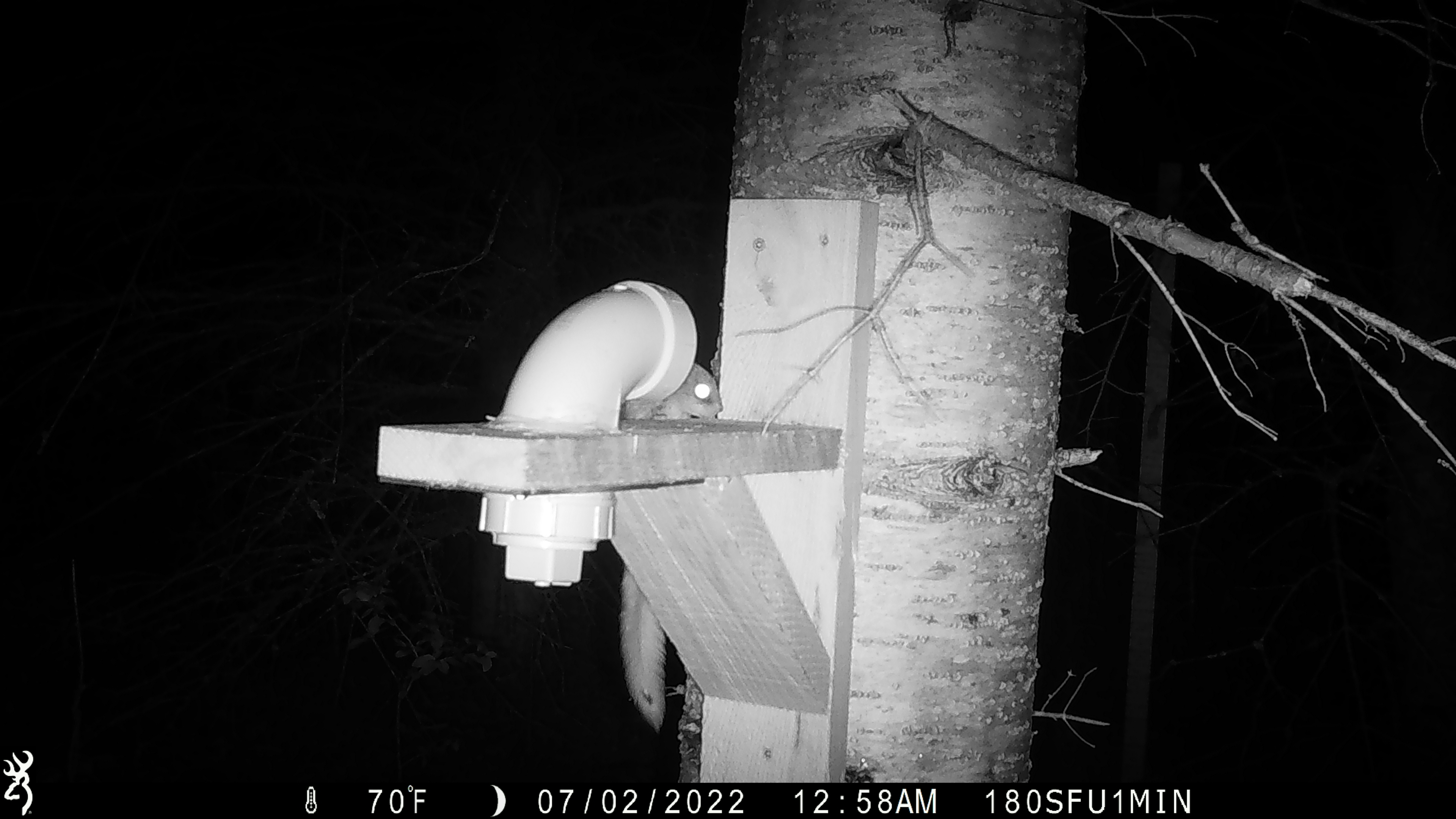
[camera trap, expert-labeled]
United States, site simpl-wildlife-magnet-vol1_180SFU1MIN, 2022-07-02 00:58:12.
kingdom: Animalia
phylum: Chordata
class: Mammalia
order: Rodentia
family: Sciuridae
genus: Glaucomys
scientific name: Glaucomys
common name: flying squirrel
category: flying squirrel sp.